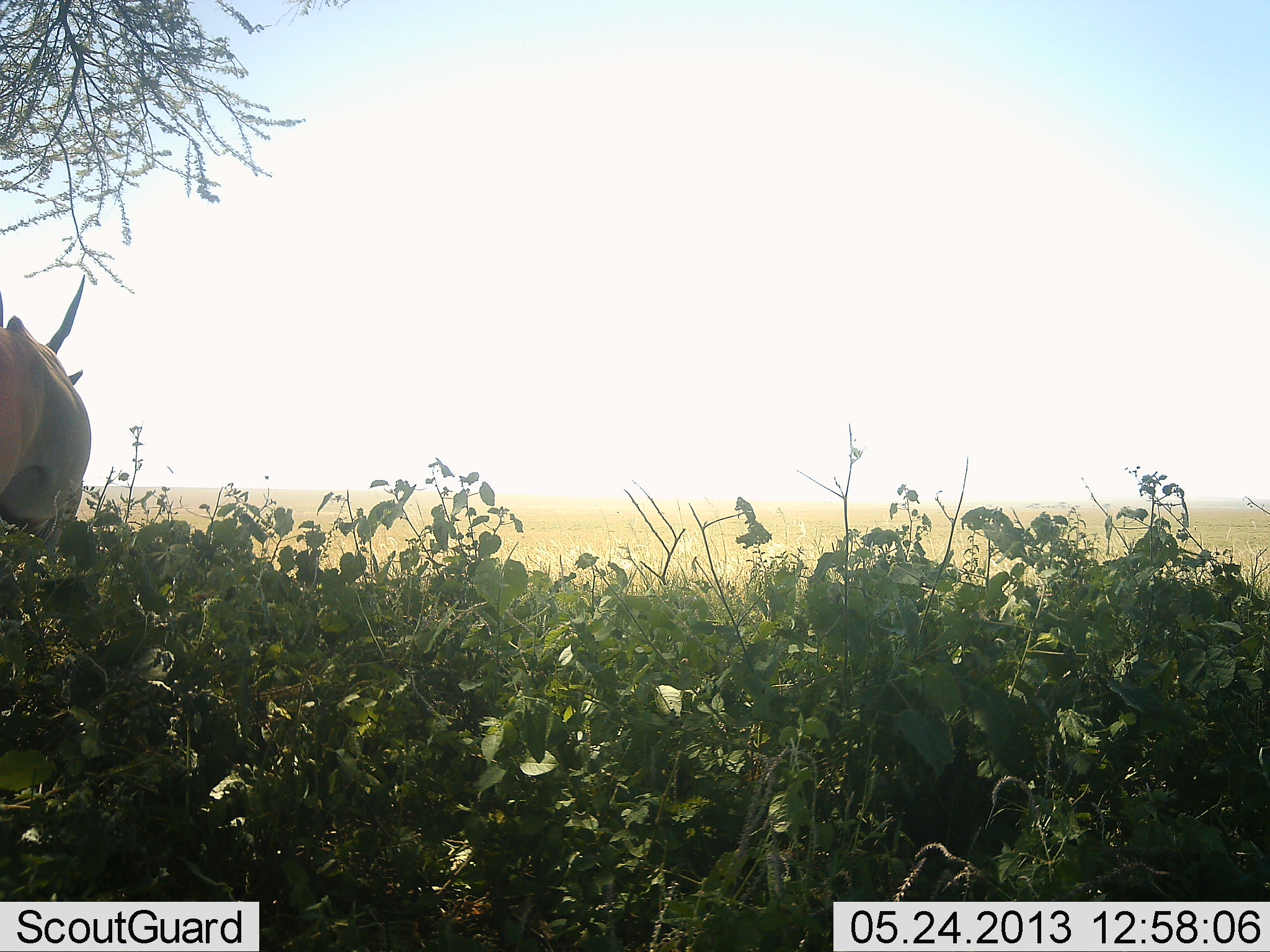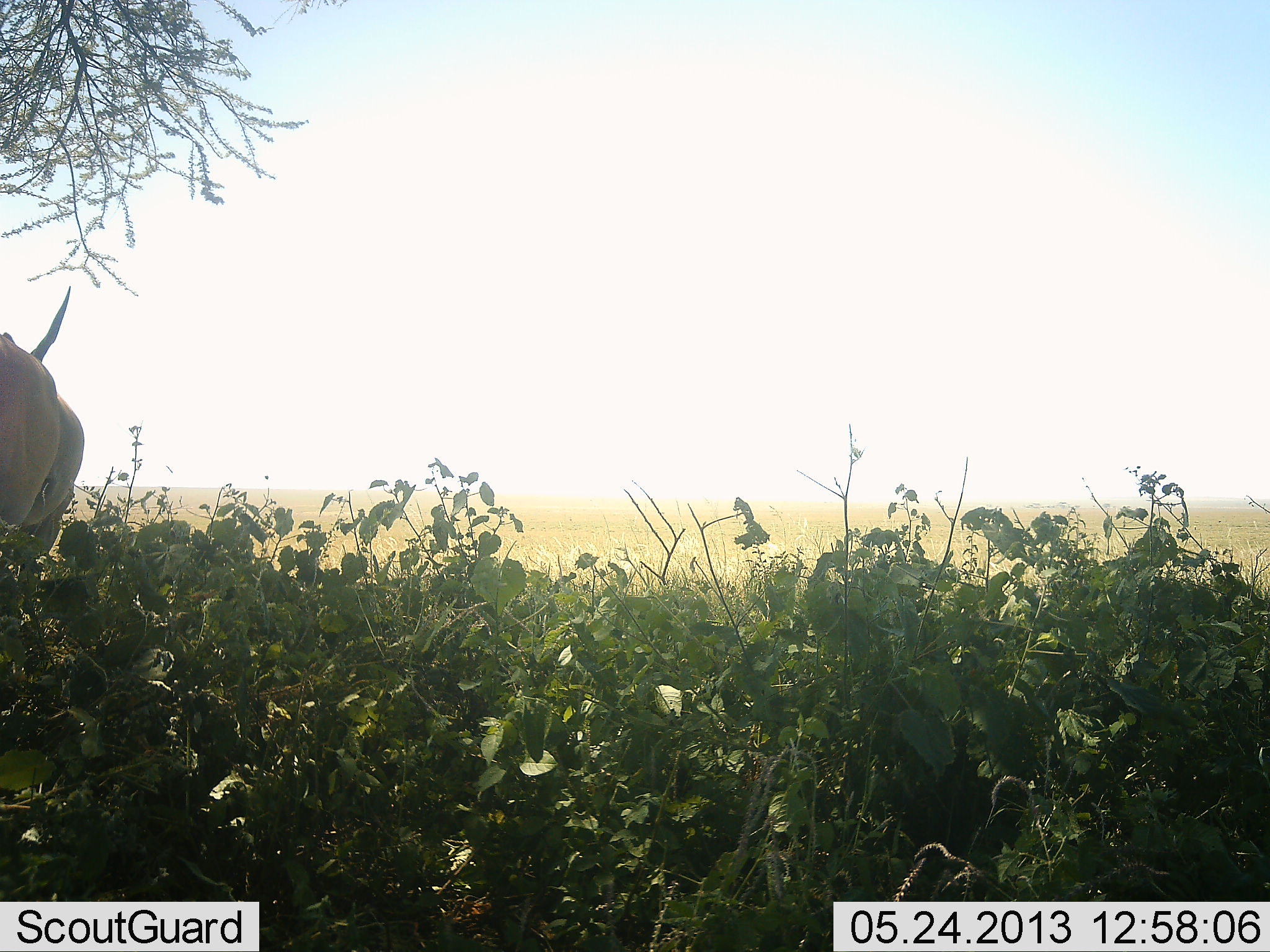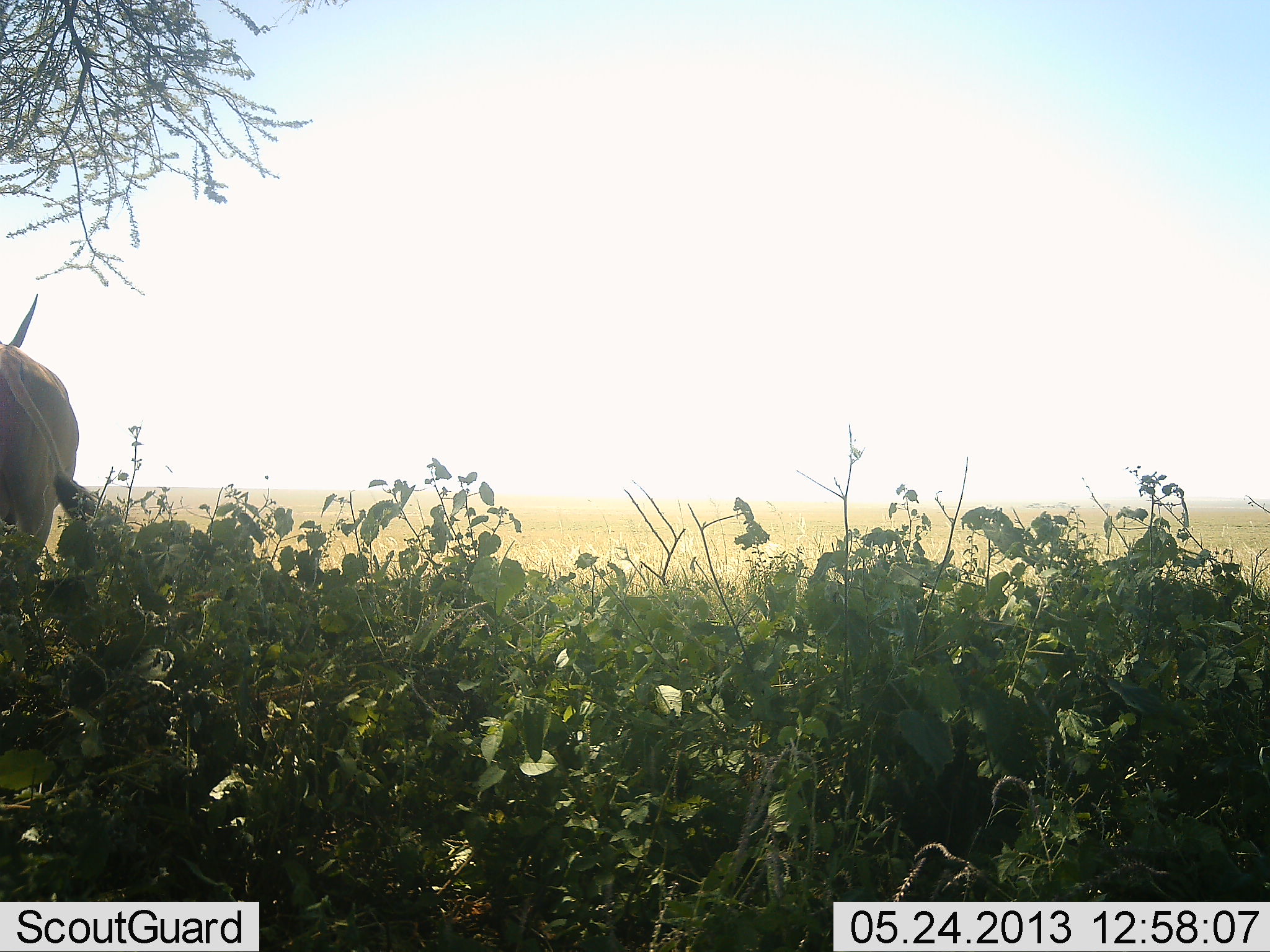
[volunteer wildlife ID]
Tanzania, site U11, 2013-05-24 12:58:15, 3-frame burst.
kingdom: Animalia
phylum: Chordata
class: Mammalia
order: Artiodactyla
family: Bovidae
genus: Tragelaphus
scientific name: Tragelaphus oryx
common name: eland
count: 1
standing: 70%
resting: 0%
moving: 30%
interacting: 0%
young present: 0%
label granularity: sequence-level